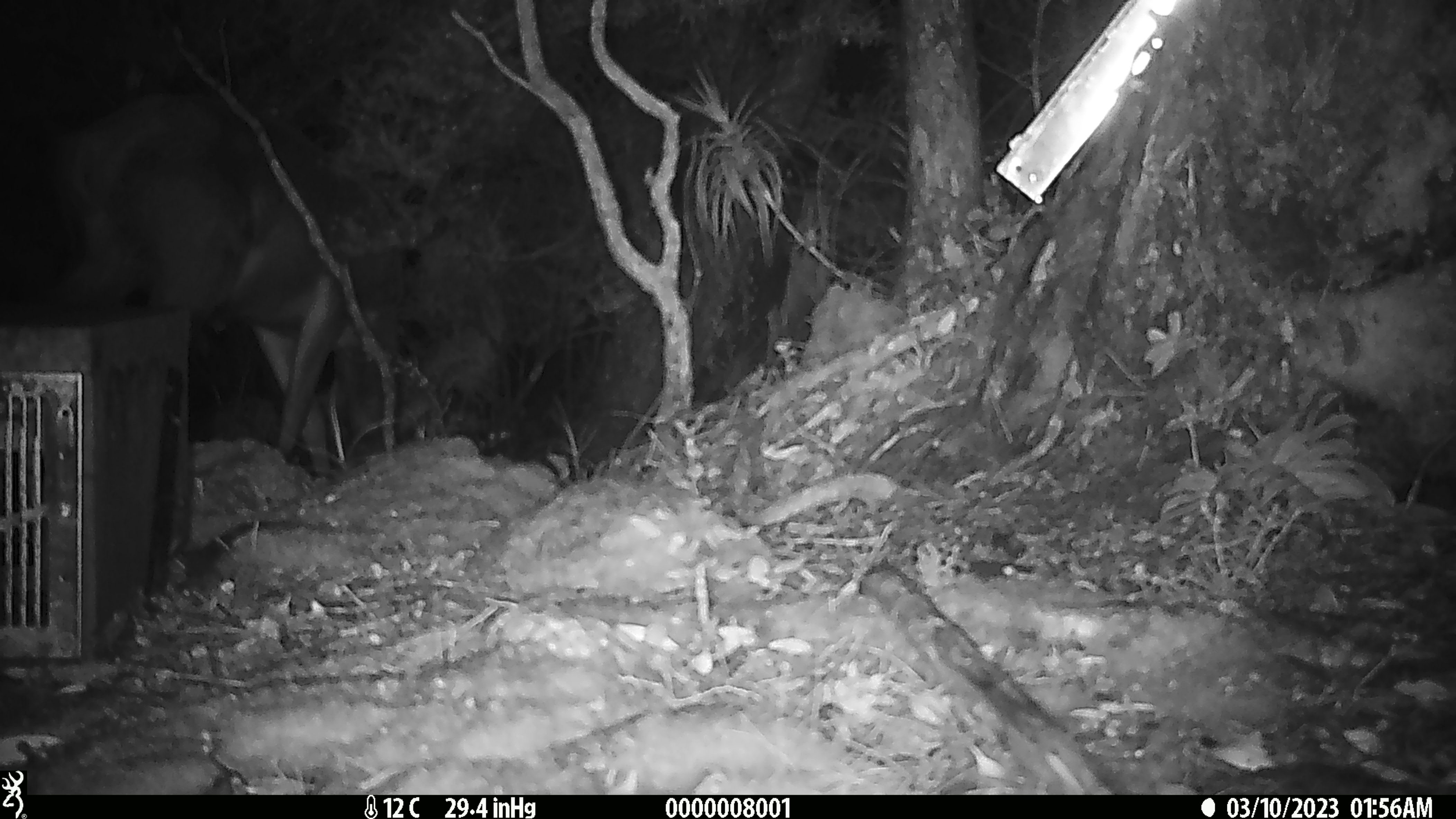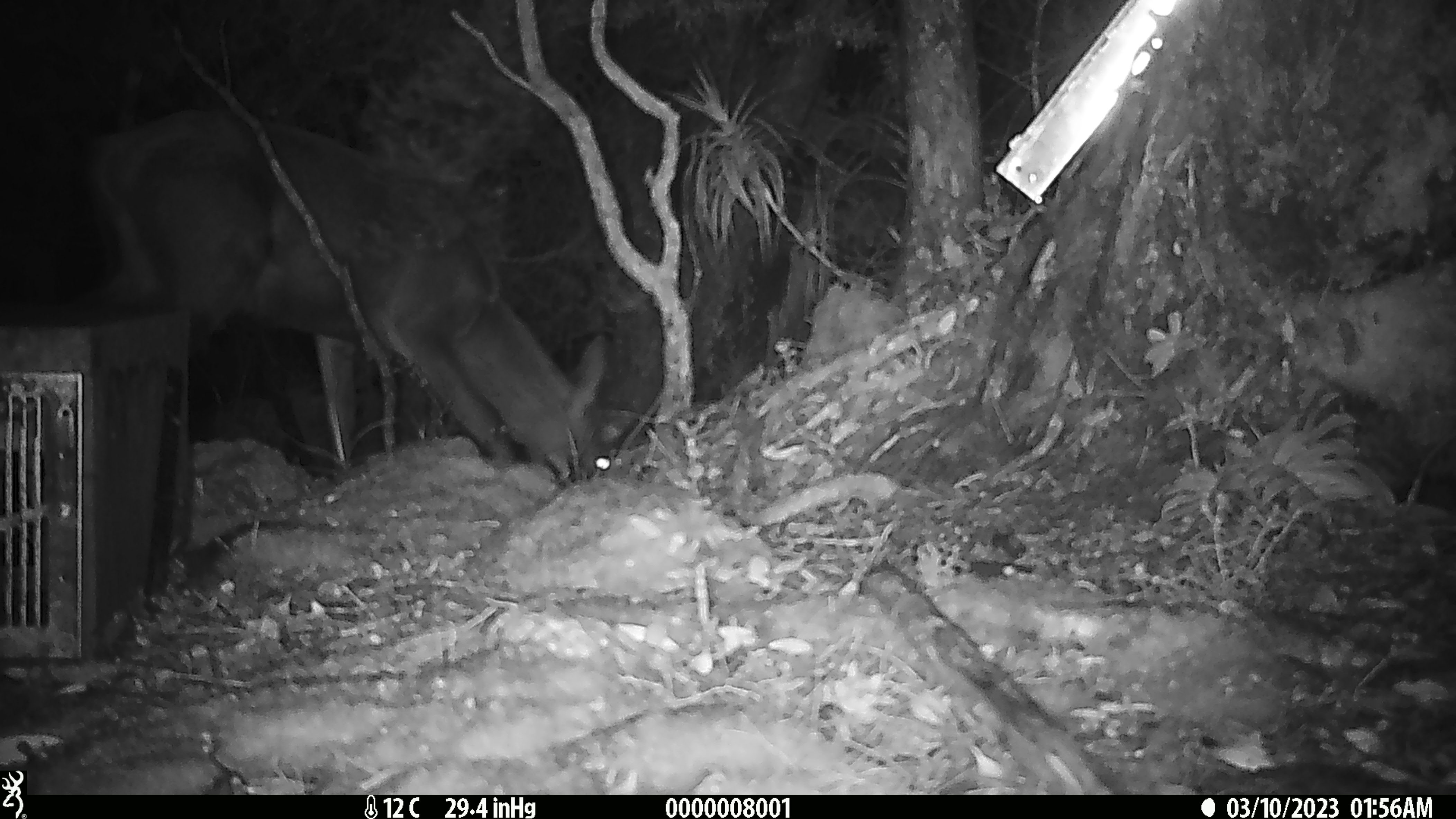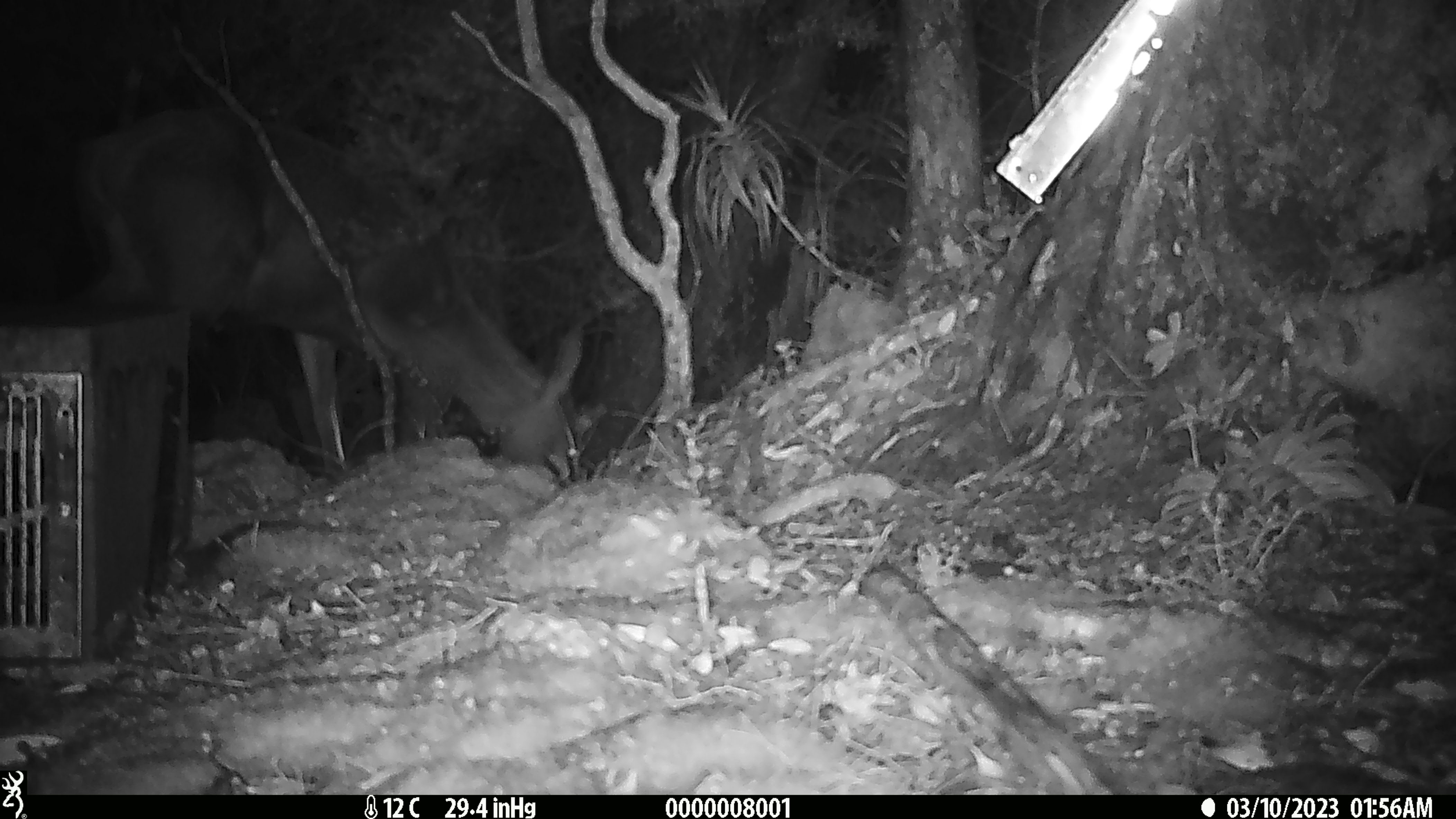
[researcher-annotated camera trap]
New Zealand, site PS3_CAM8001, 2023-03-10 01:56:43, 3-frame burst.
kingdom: Animalia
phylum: Chordata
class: Mammalia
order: Artiodactyla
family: Cervidae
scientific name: Cervidae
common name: deer